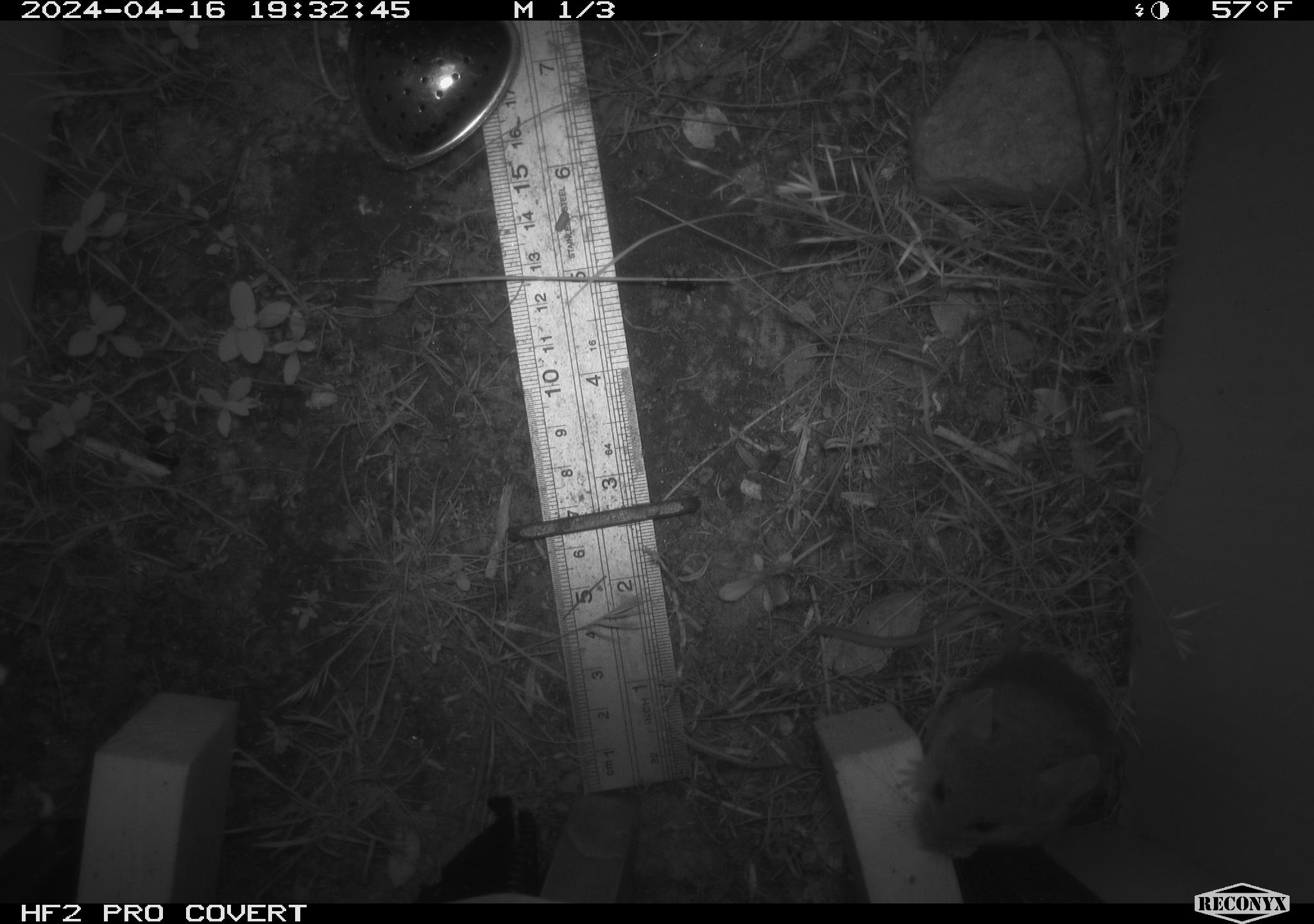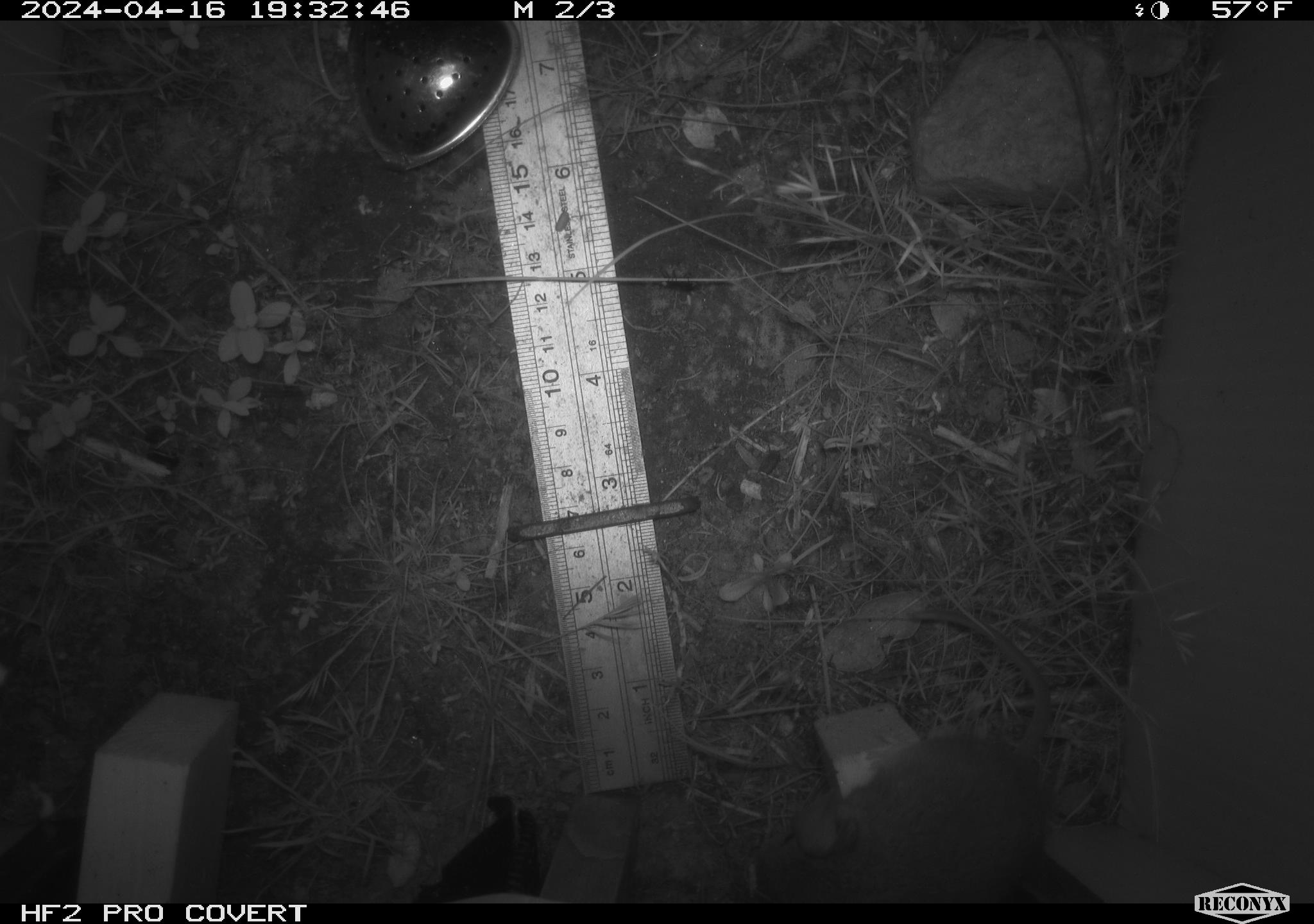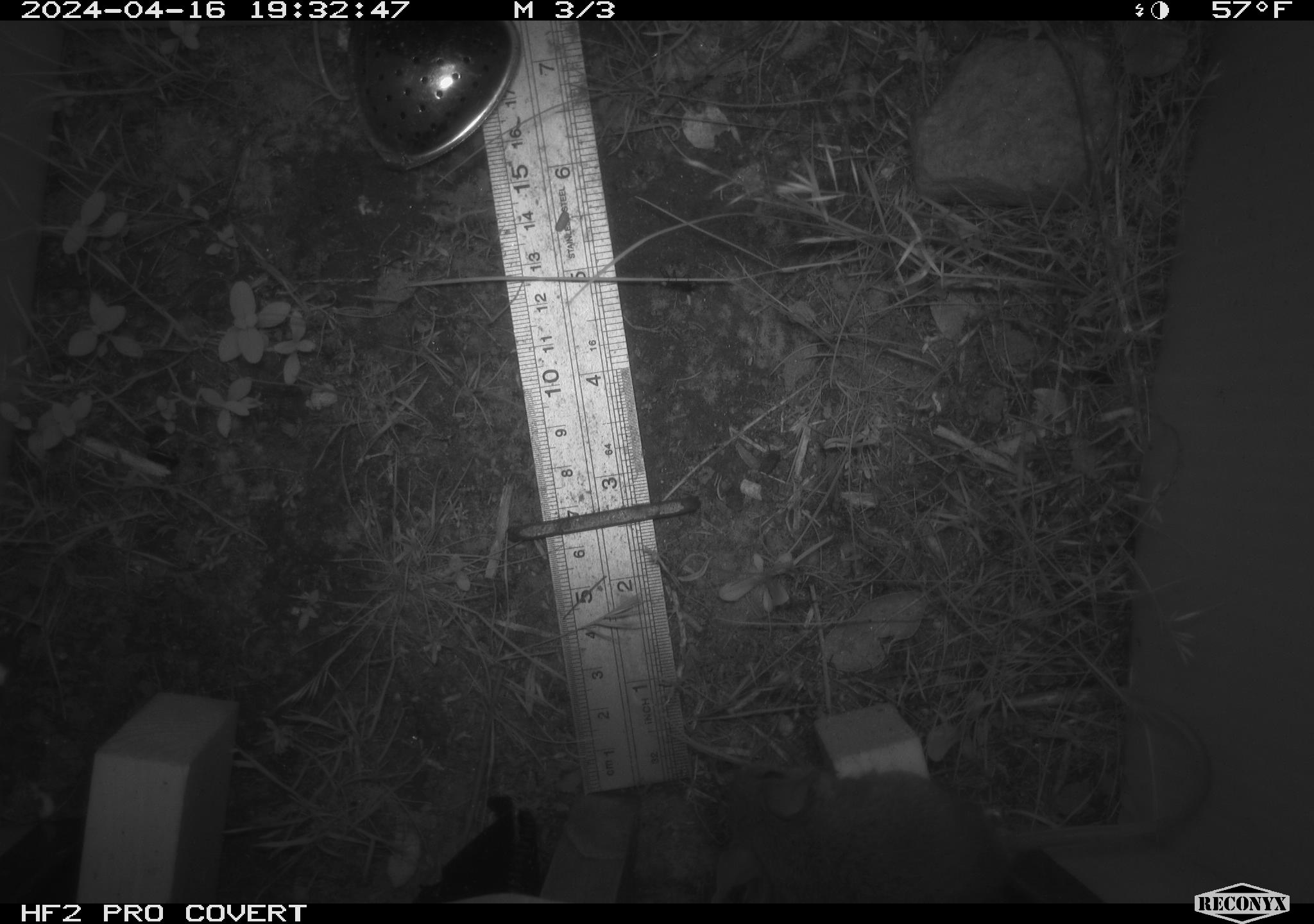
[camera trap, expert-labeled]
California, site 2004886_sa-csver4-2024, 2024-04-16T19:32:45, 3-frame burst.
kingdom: Animalia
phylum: Chordata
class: Mammalia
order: Rodentia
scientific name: Rodentia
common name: mouse species